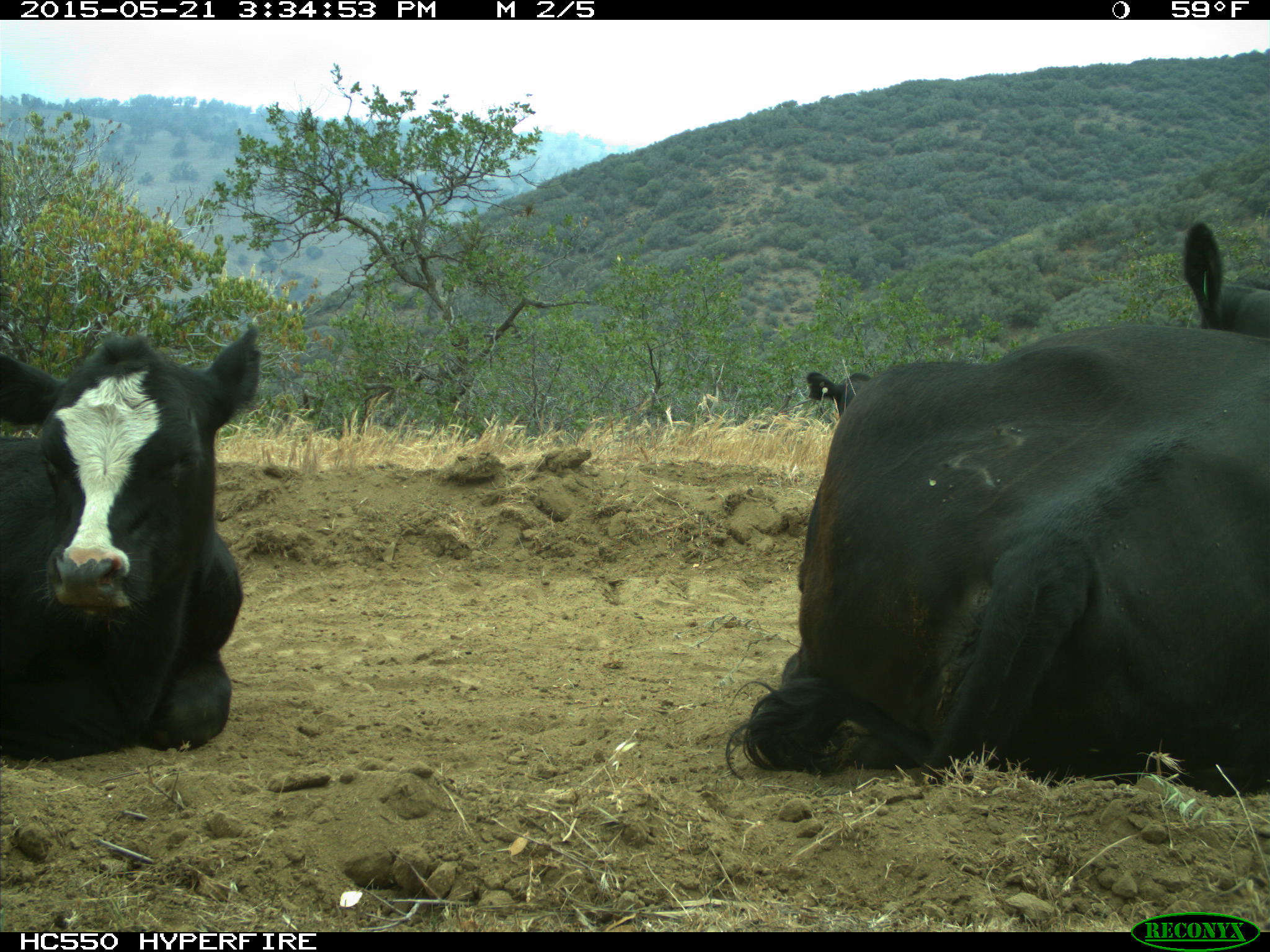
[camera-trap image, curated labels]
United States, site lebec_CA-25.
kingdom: Animalia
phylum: Chordata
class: Mammalia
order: Artiodactyla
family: Bovidae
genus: Bos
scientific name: Bos taurus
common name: domestic cow